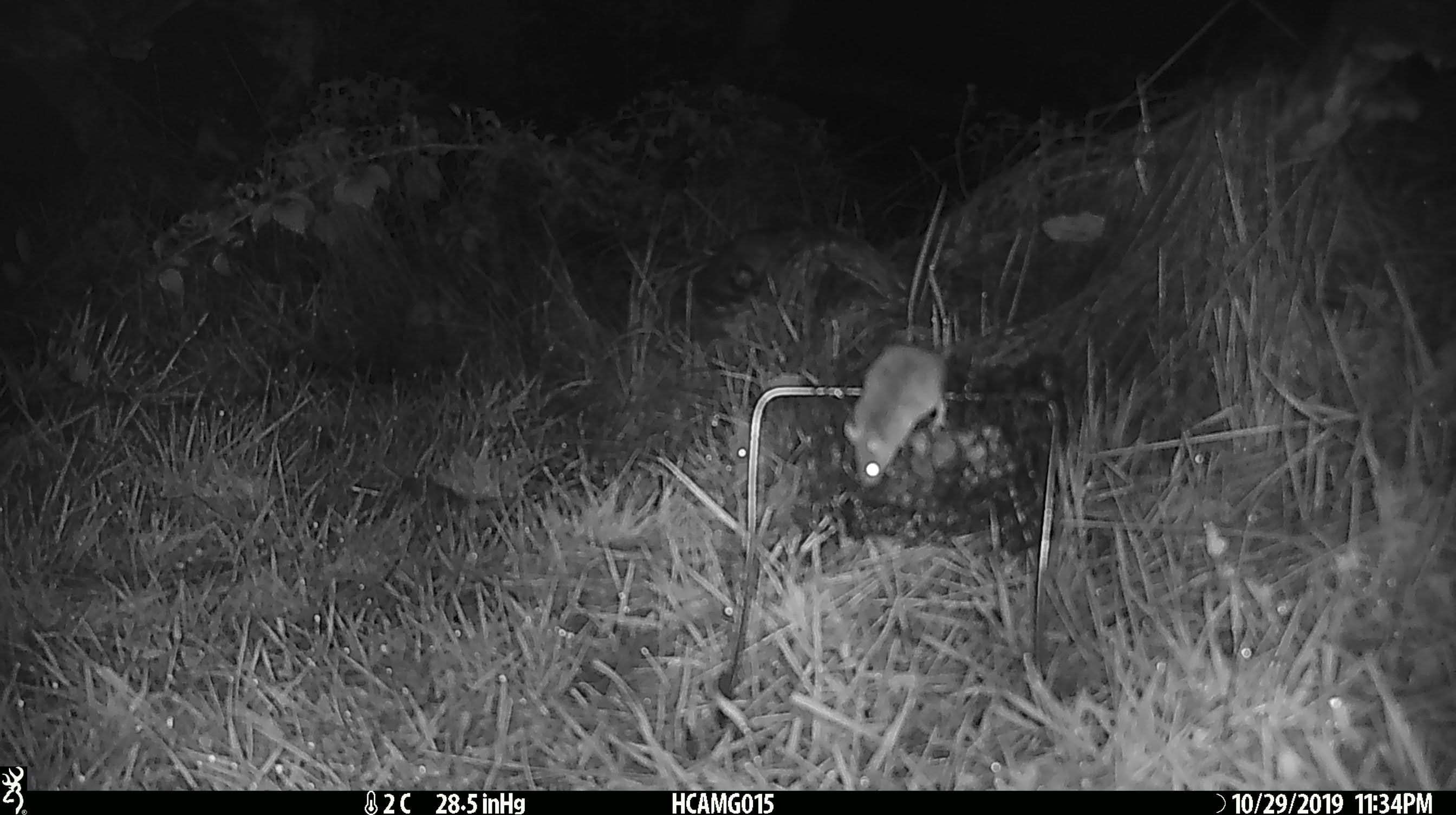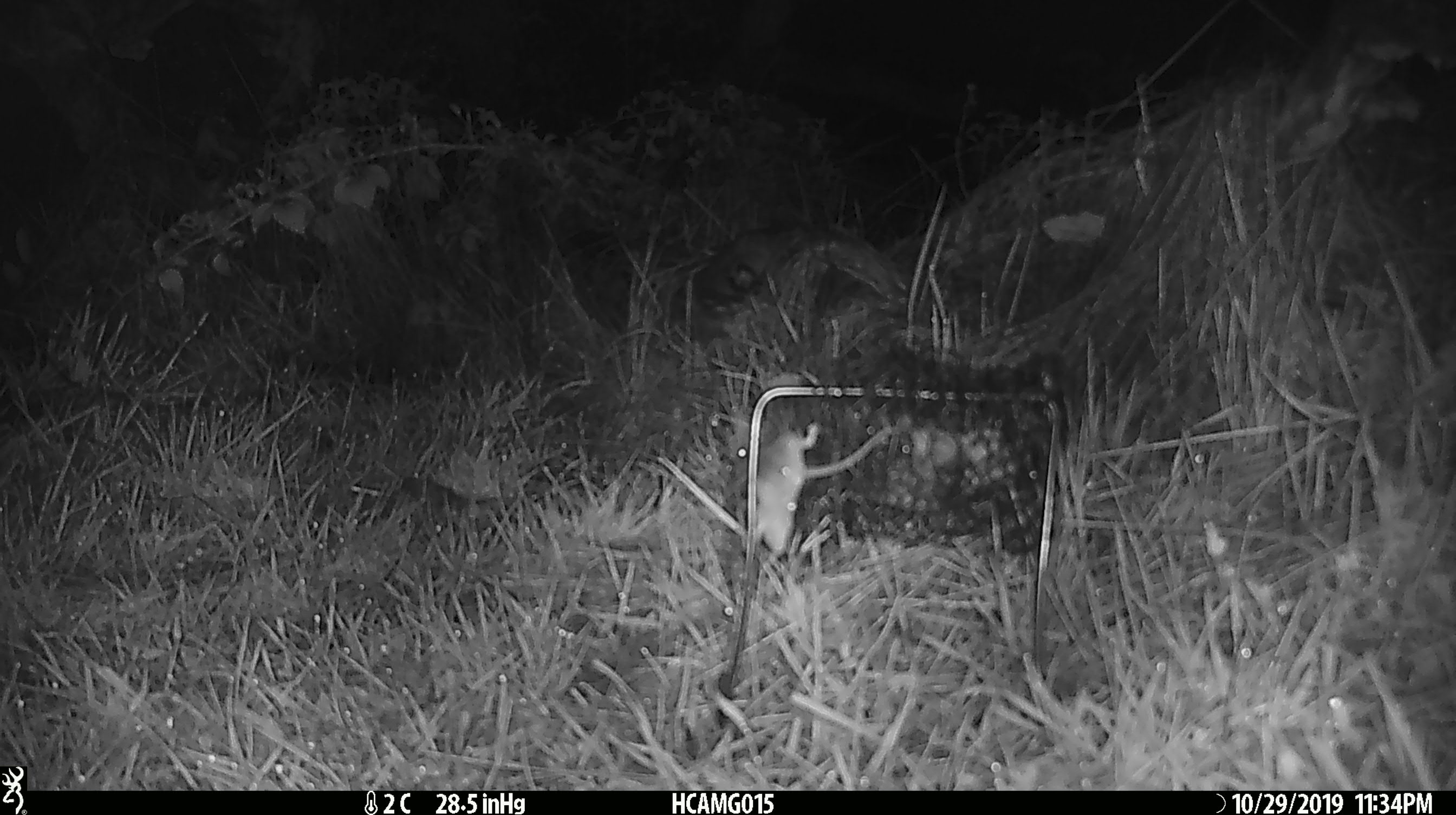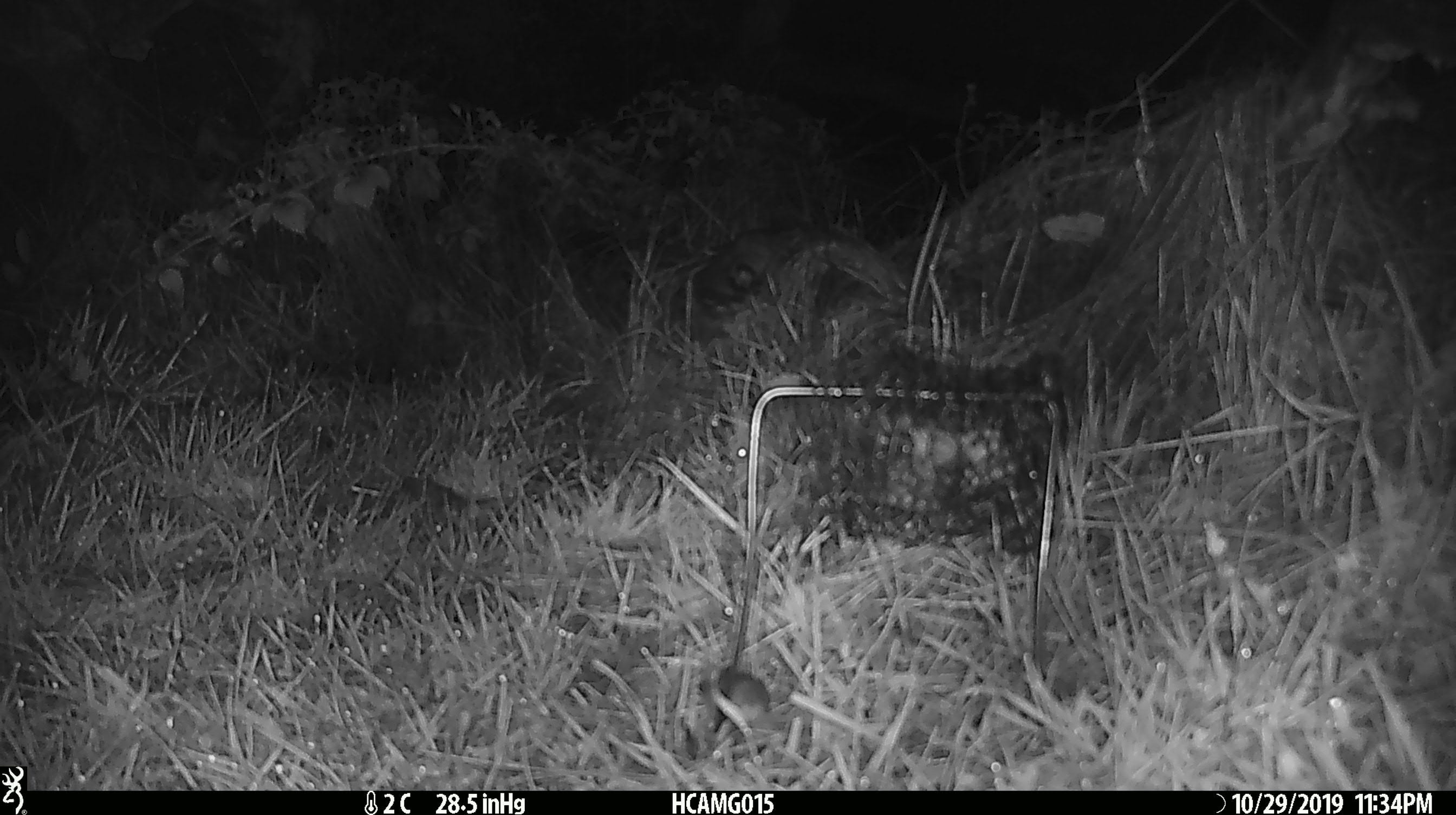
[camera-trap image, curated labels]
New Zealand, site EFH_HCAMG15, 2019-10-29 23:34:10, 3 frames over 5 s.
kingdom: Animalia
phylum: Chordata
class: Mammalia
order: Rodentia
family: Muridae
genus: Mus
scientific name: Mus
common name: mouse